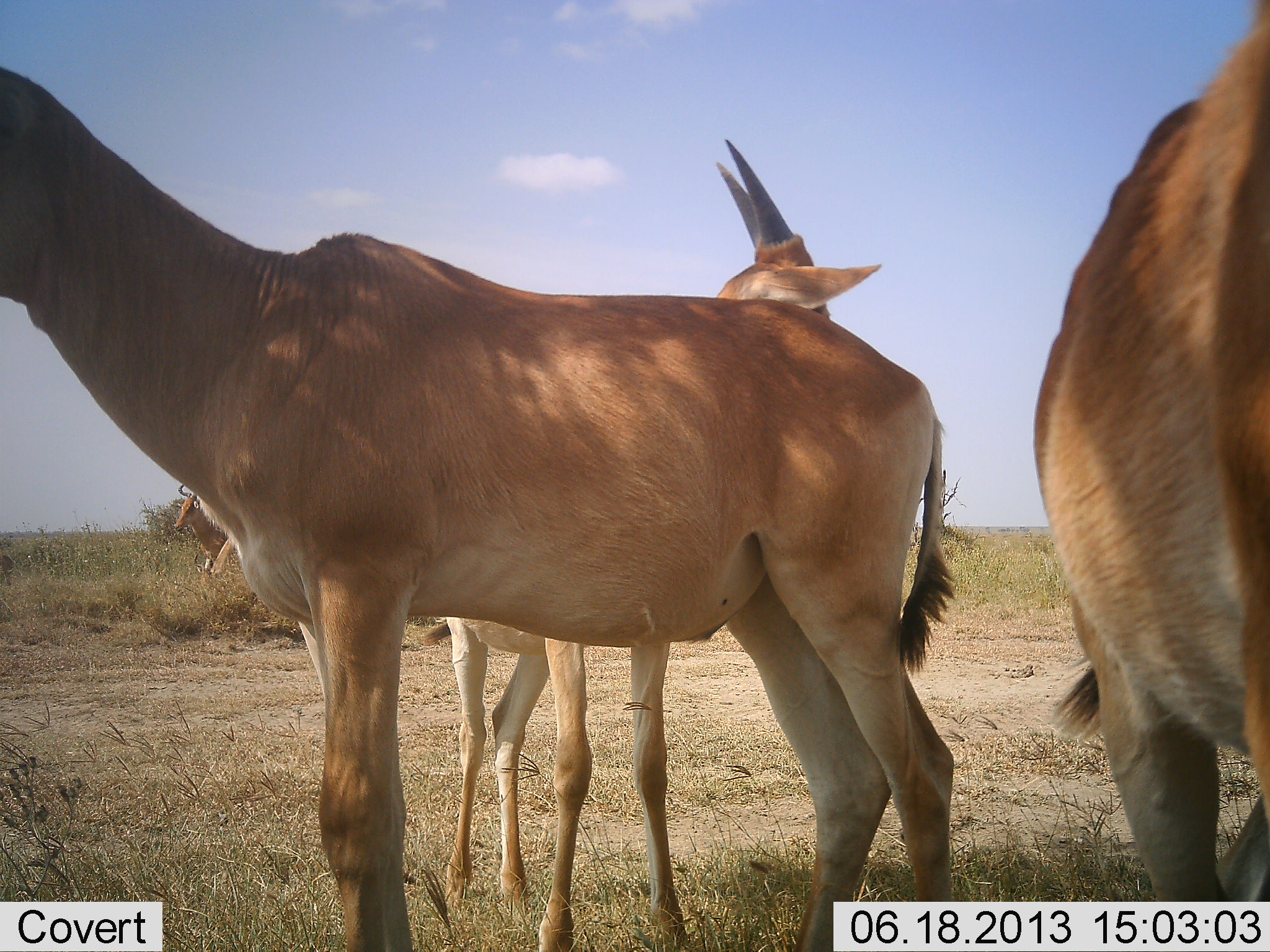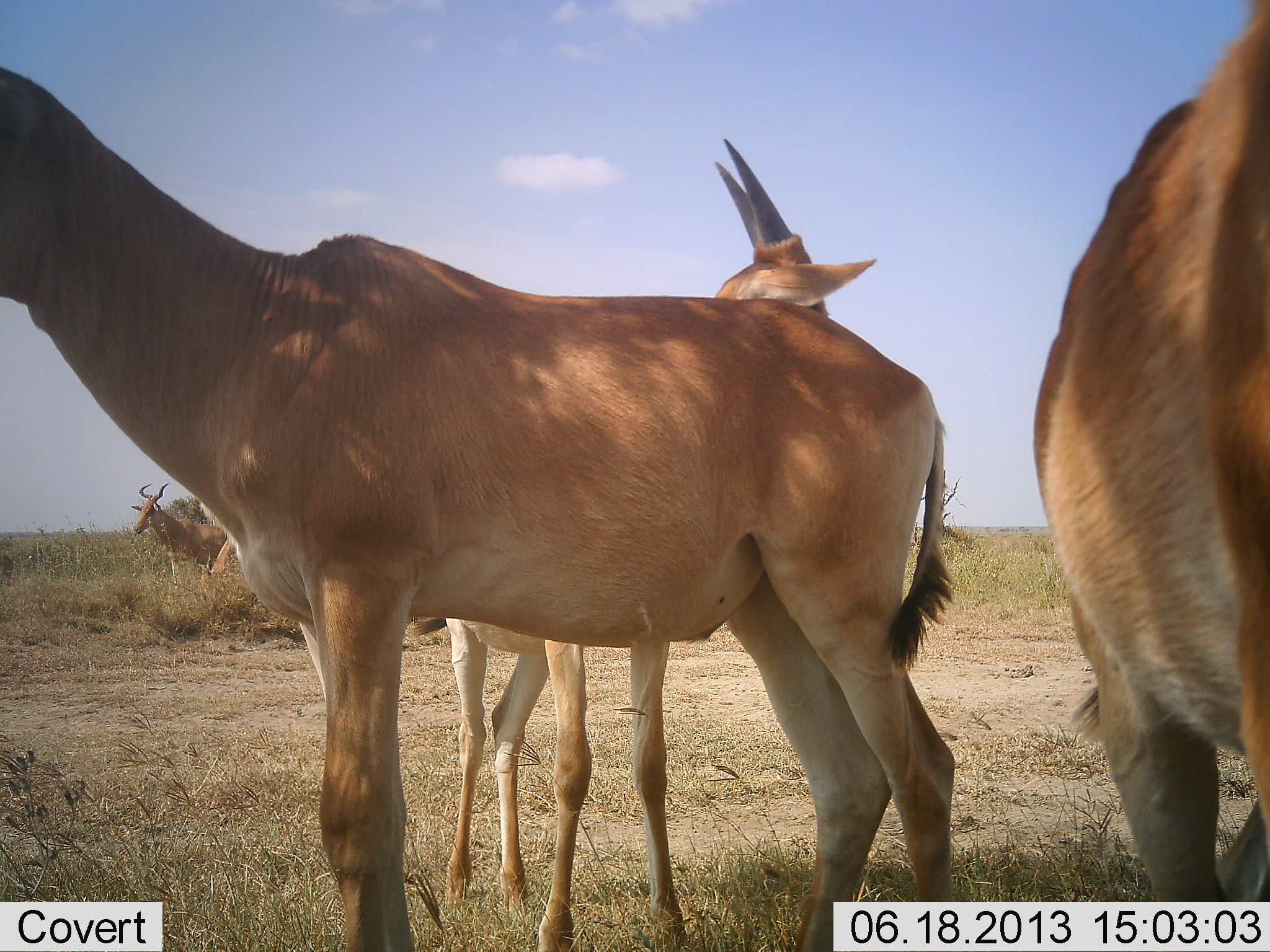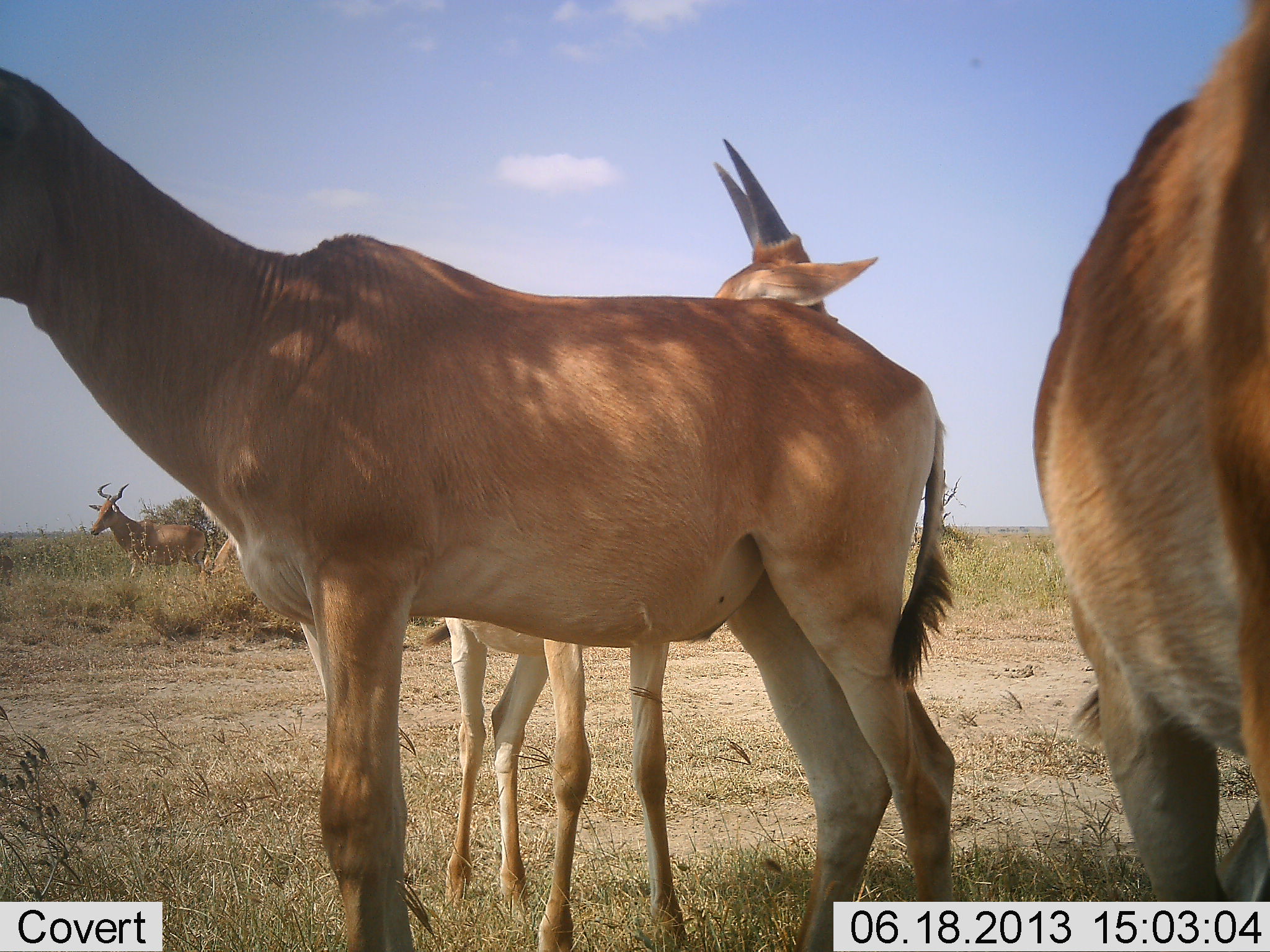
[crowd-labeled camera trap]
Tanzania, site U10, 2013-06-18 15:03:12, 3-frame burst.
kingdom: Animalia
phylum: Chordata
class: Mammalia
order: Artiodactyla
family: Bovidae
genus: Alcelaphus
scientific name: Alcelaphus buselaphus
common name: hartebeest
Hartebeest (Alcelaphus buselaphus), count 4. Behavior (volunteer vote fractions): standing 84%, resting 4%, moving 52%, interacting 4%. Young present (vote fraction): 24%. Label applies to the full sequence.